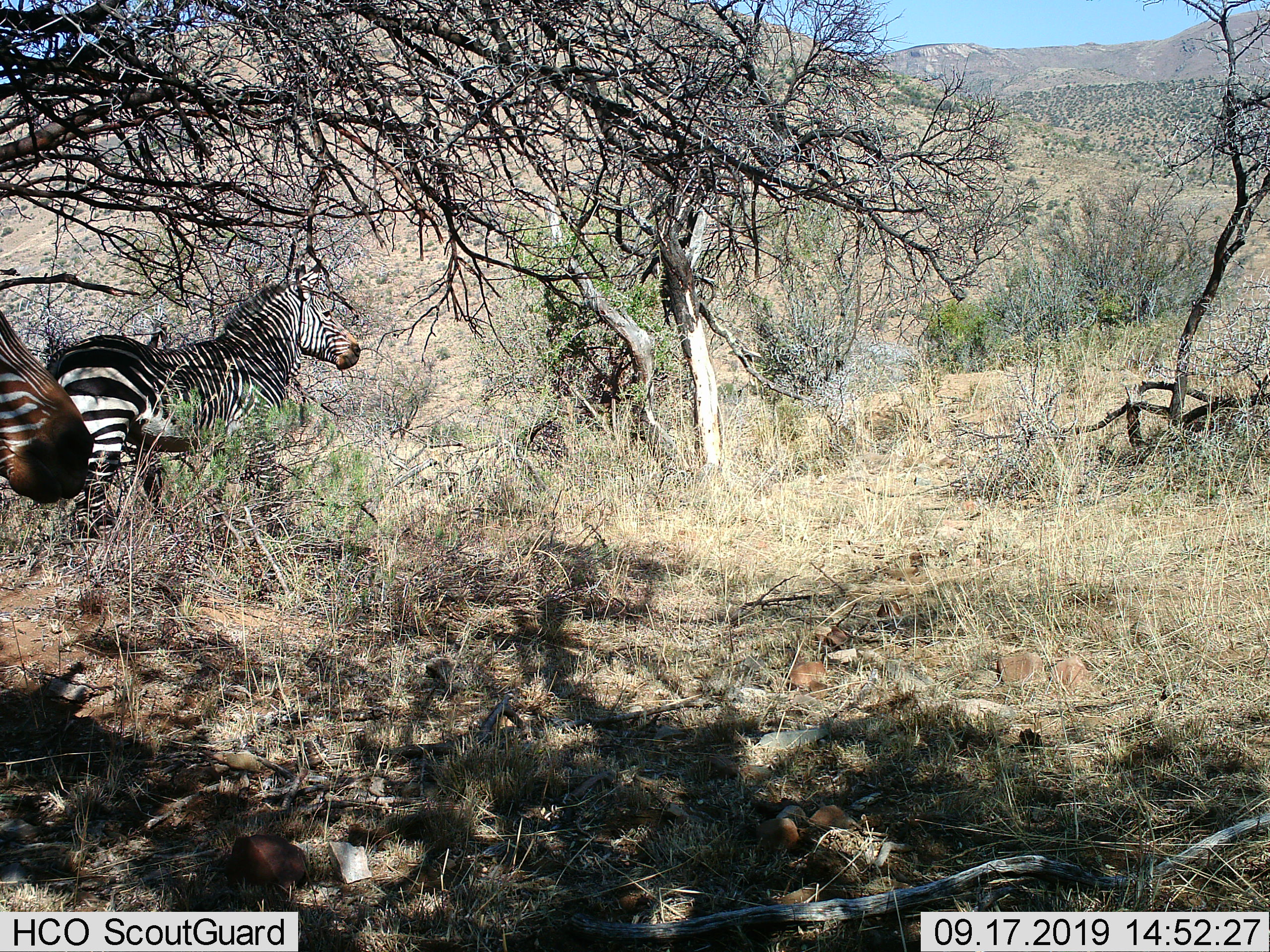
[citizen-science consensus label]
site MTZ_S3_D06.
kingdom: Animalia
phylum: Chordata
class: Mammalia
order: Perissodactyla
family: Equidae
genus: Equus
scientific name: Equus zebra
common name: mountain zebra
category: zebramountain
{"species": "zebramountain (mountain zebra) (Equus zebra)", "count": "2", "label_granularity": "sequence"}